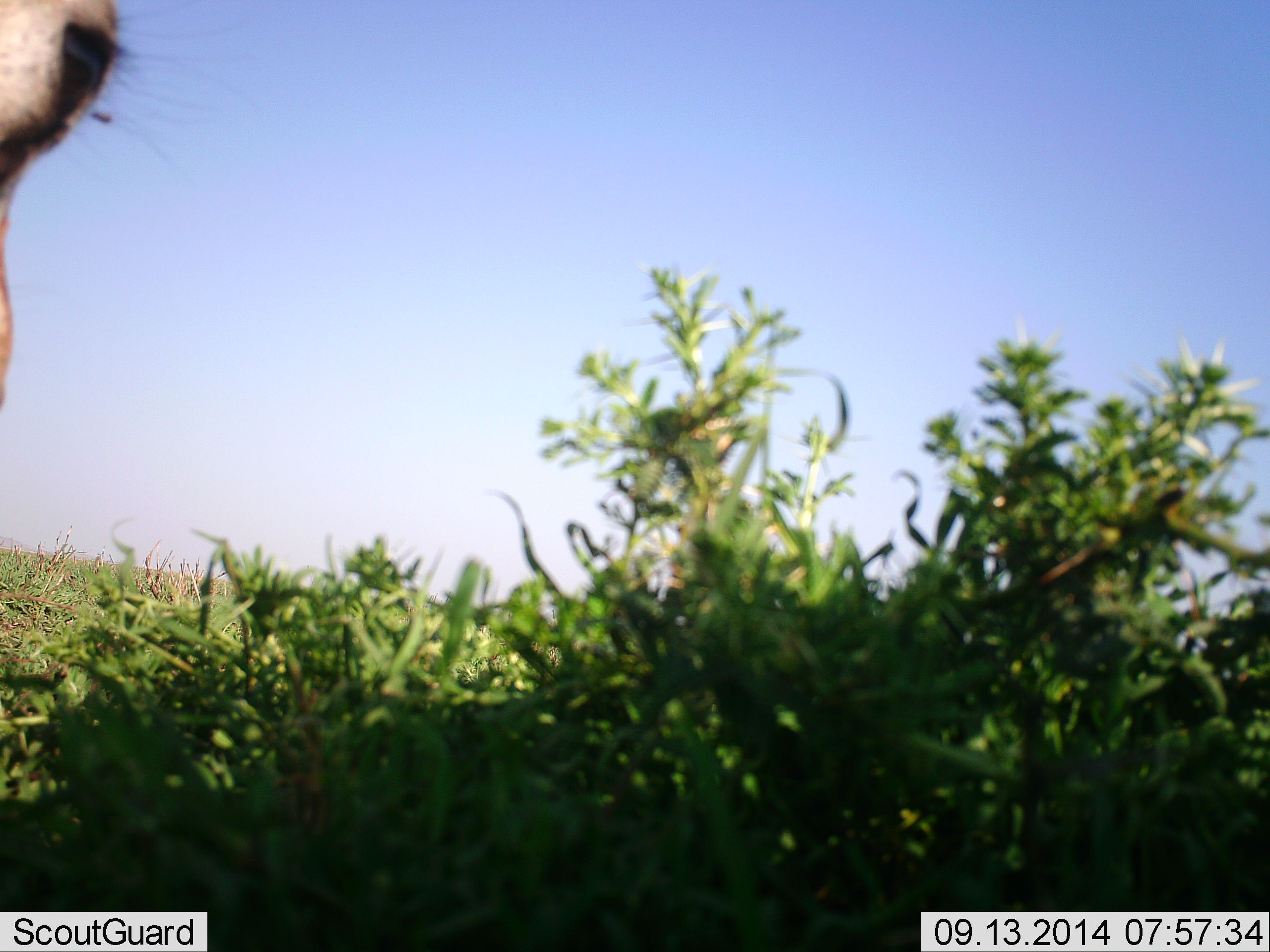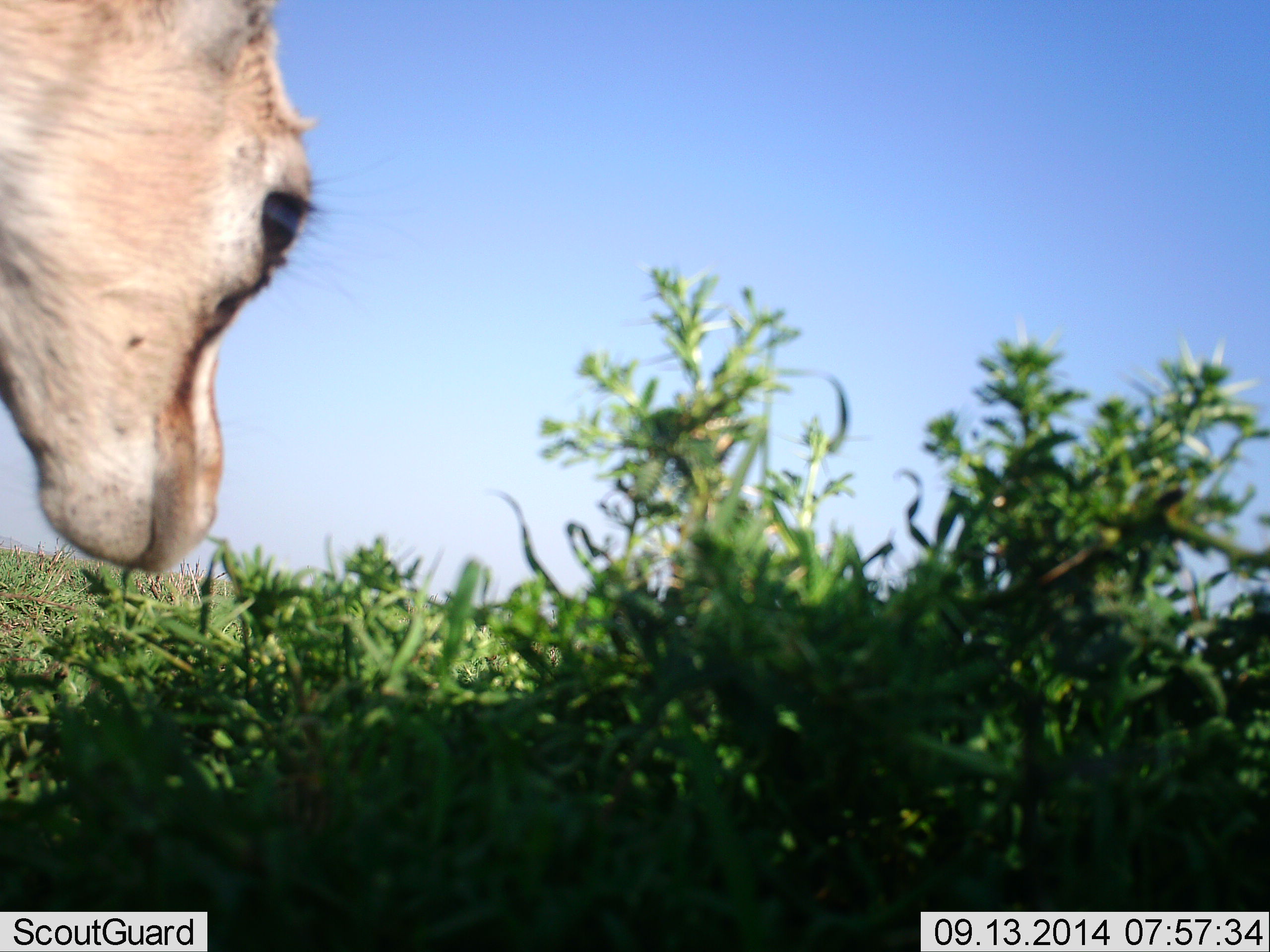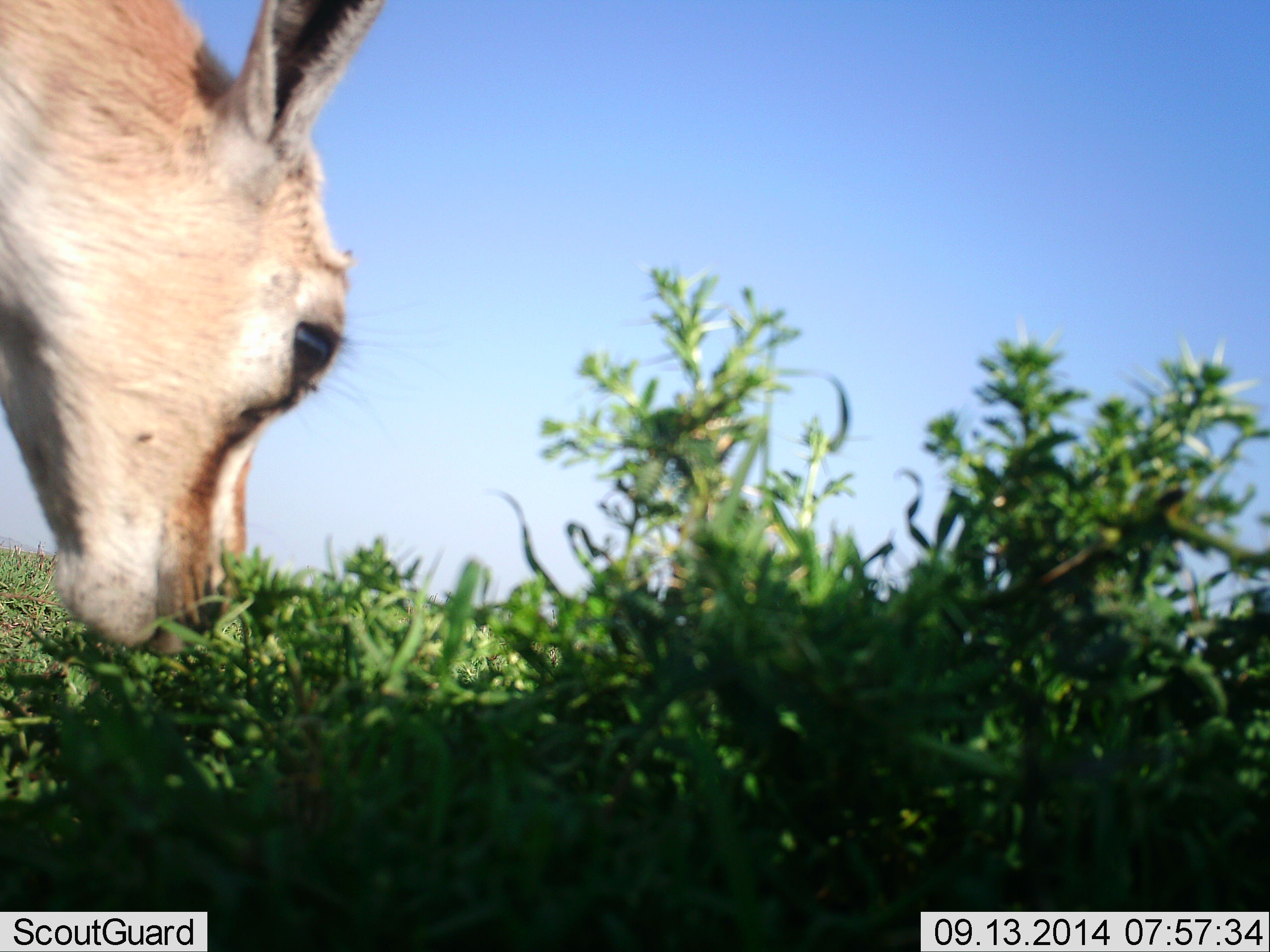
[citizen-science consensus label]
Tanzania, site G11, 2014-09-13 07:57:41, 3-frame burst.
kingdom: Animalia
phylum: Chordata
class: Mammalia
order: Artiodactyla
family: Bovidae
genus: Eudorcas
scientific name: Eudorcas thomsonii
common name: thomson's gazelle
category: gazellethomsons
Gazellethomsons (thomson's gazelle) (Eudorcas thomsonii), count 1. Behavior (volunteer vote fractions): standing 60%, resting 0%, moving 10%, interacting 0%. Young present (vote fraction): 0%. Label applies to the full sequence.